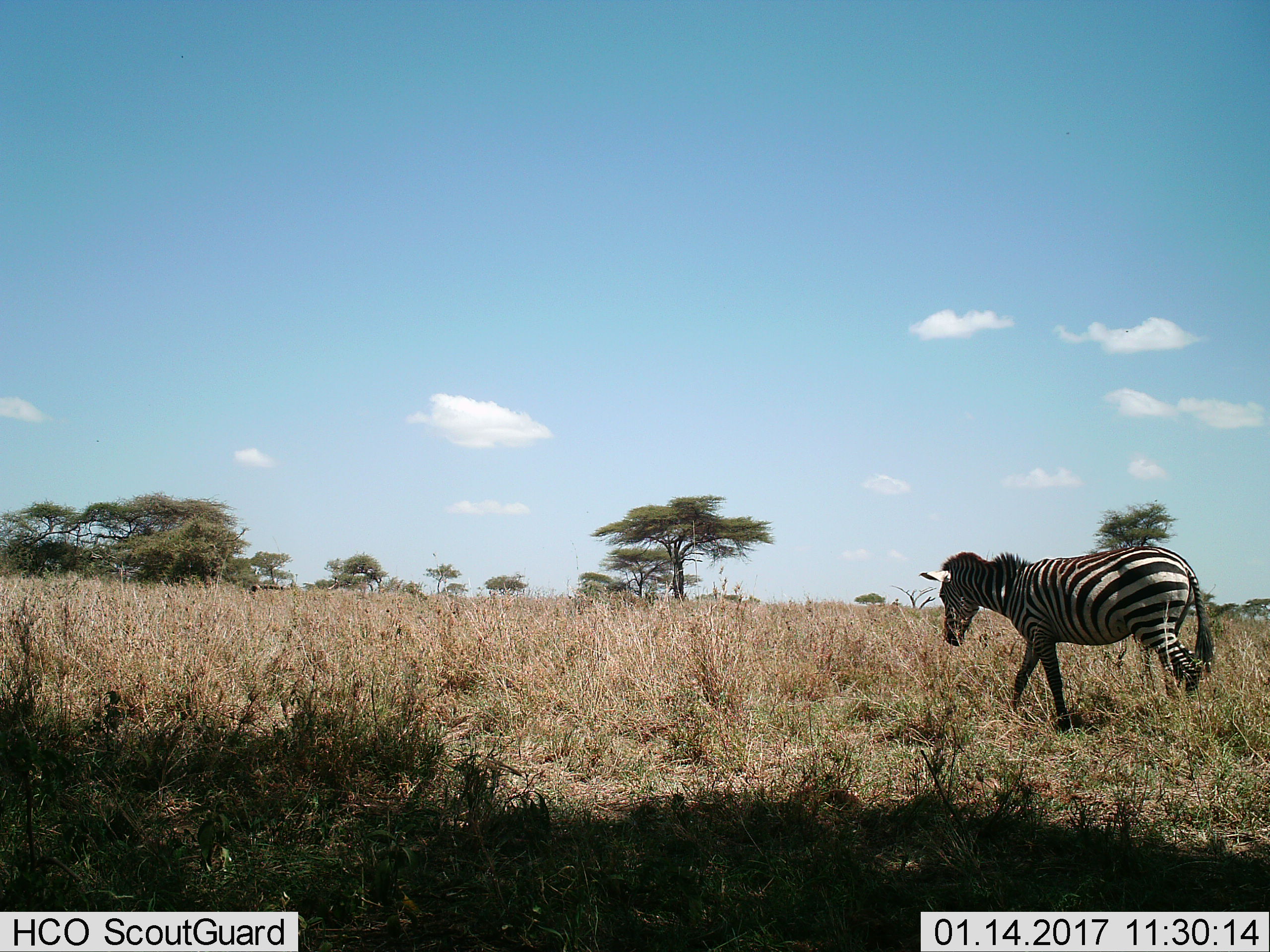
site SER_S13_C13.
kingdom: Animalia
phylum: Chordata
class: Mammalia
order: Perissodactyla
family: Equidae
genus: Equus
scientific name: Equus quagga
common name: plains zebra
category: zebraplains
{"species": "zebraplains (plains zebra) (Equus quagga)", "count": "1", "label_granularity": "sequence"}